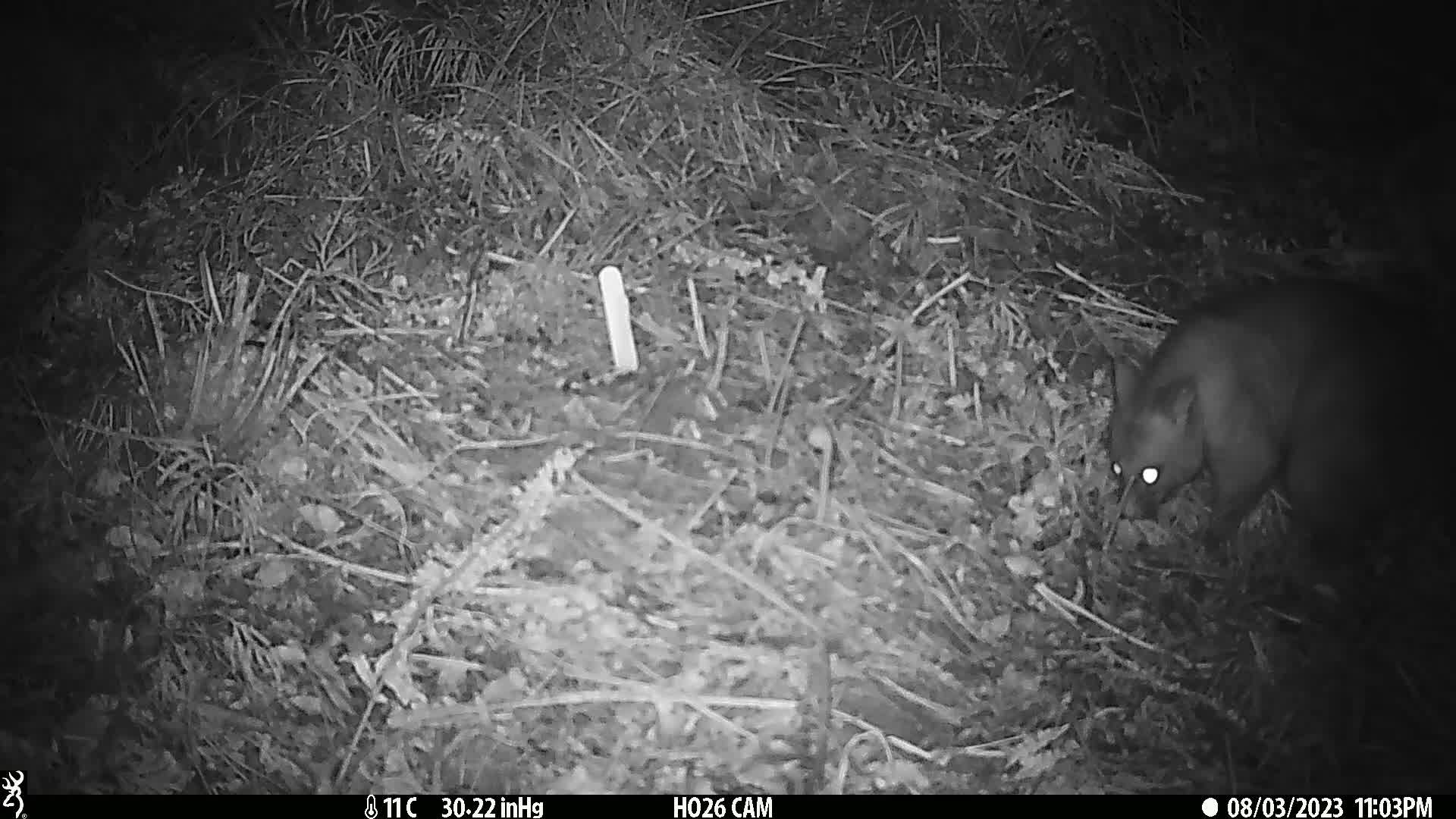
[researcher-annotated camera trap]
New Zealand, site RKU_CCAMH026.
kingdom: Animalia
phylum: Chordata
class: Mammalia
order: Diprotodontia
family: Phalangeridae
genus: Trichosurus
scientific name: Trichosurus vulpecula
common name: common brushtail possum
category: possum